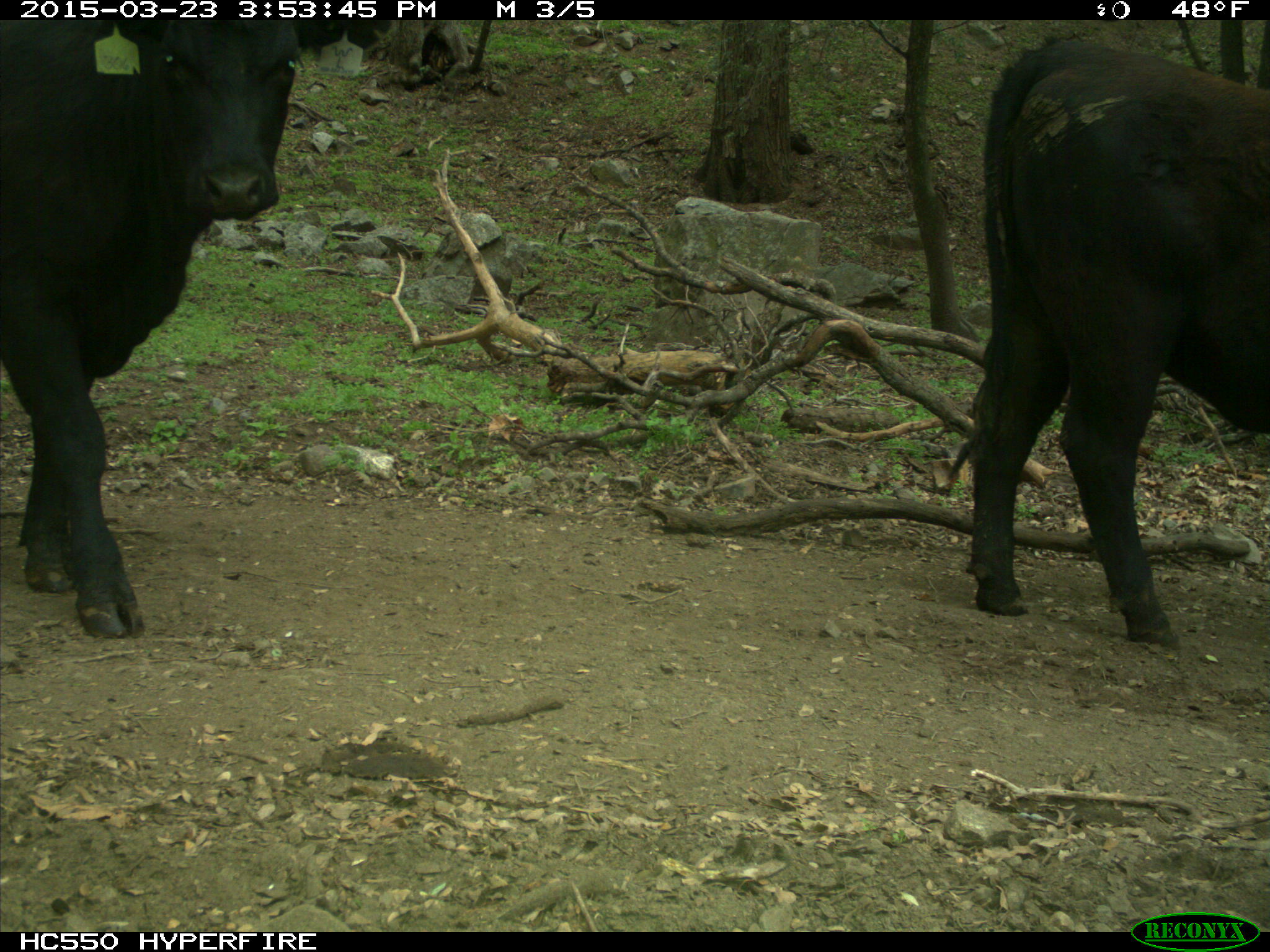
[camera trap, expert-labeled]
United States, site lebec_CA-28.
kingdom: Animalia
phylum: Chordata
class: Mammalia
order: Artiodactyla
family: Bovidae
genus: Bos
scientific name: Bos taurus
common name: domestic cow